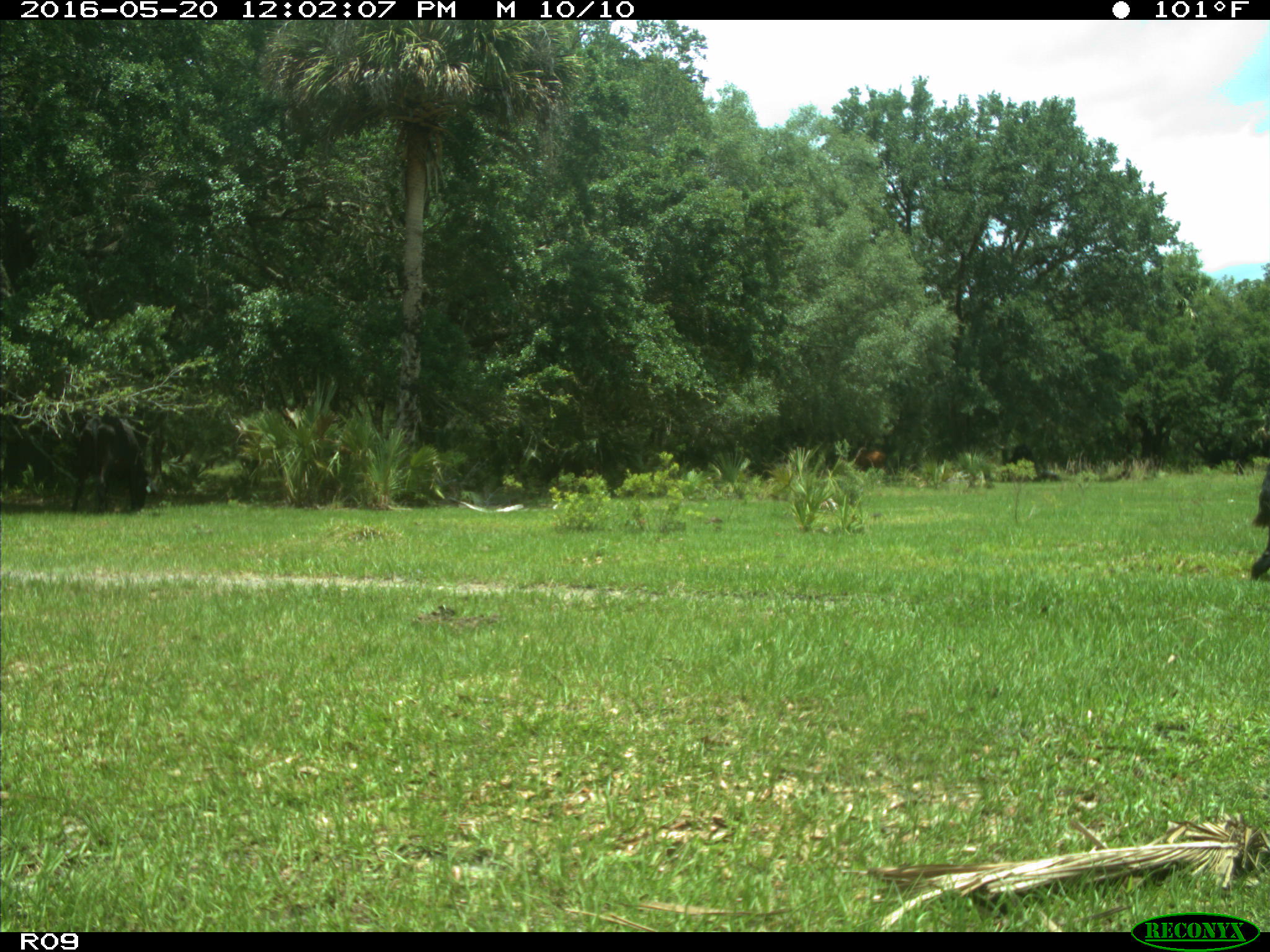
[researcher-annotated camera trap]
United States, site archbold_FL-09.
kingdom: Animalia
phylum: Chordata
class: Mammalia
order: Artiodactyla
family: Bovidae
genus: Bos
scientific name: Bos taurus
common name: domestic cow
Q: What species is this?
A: Bos taurus (domestic cow).